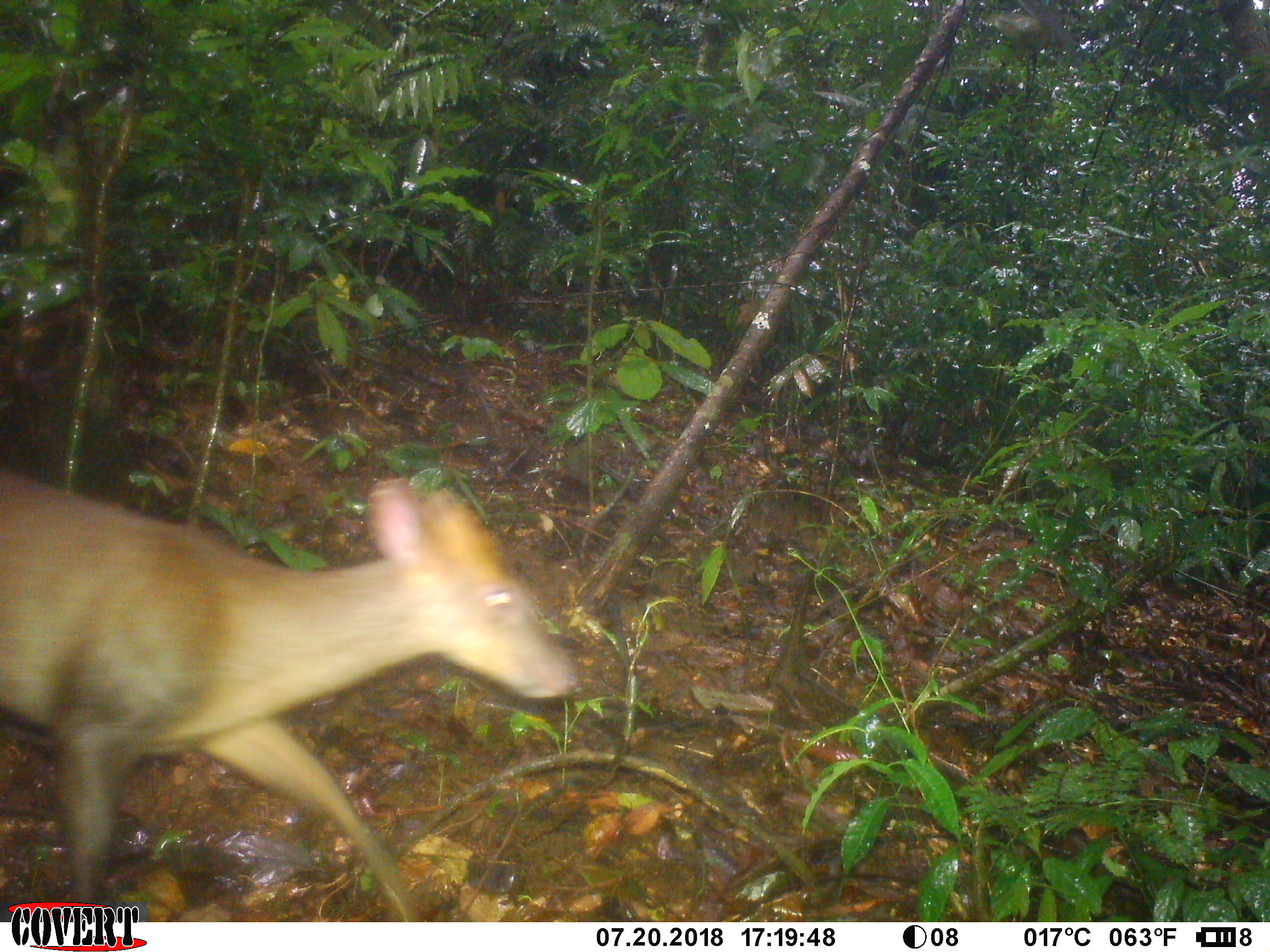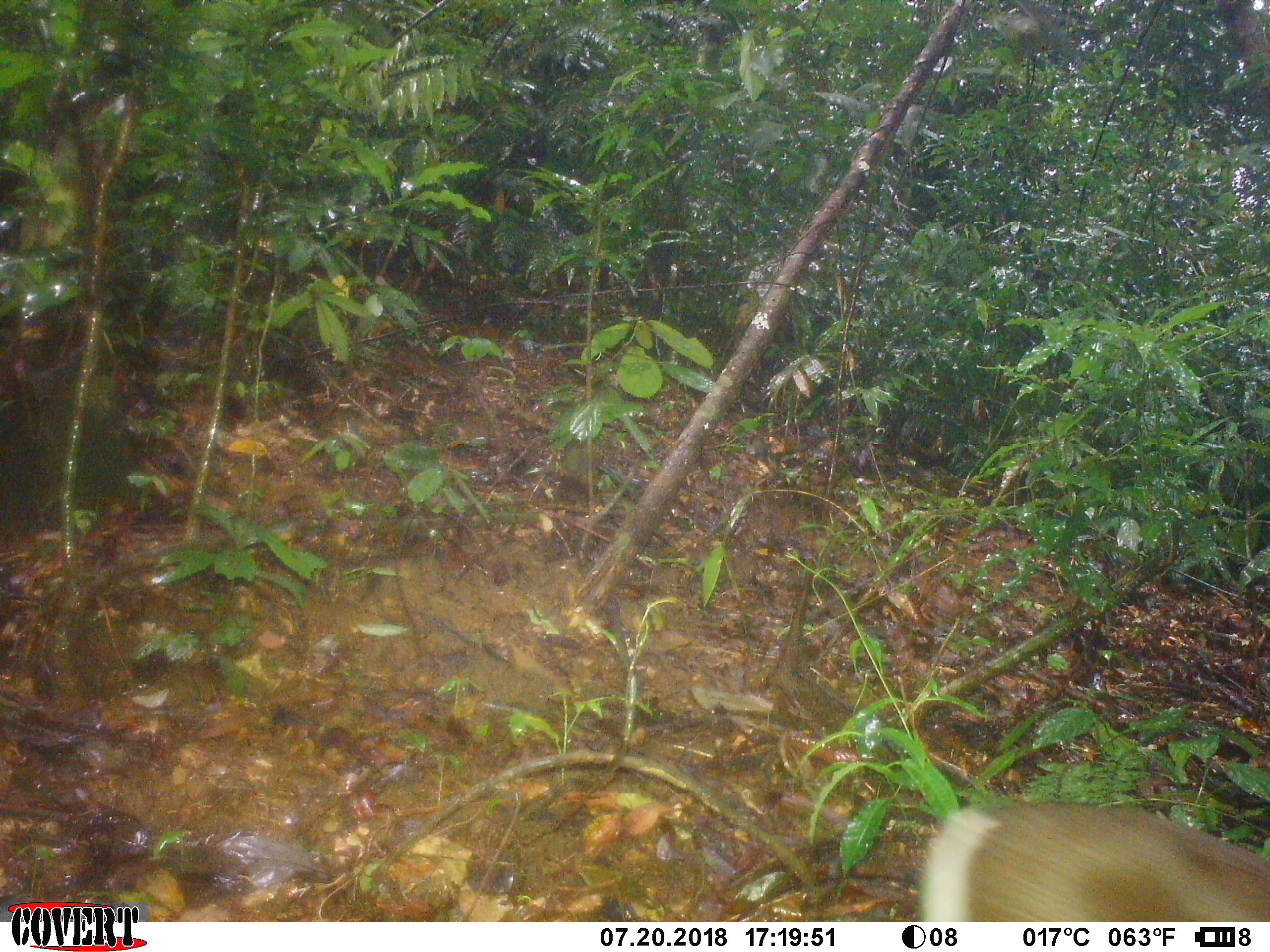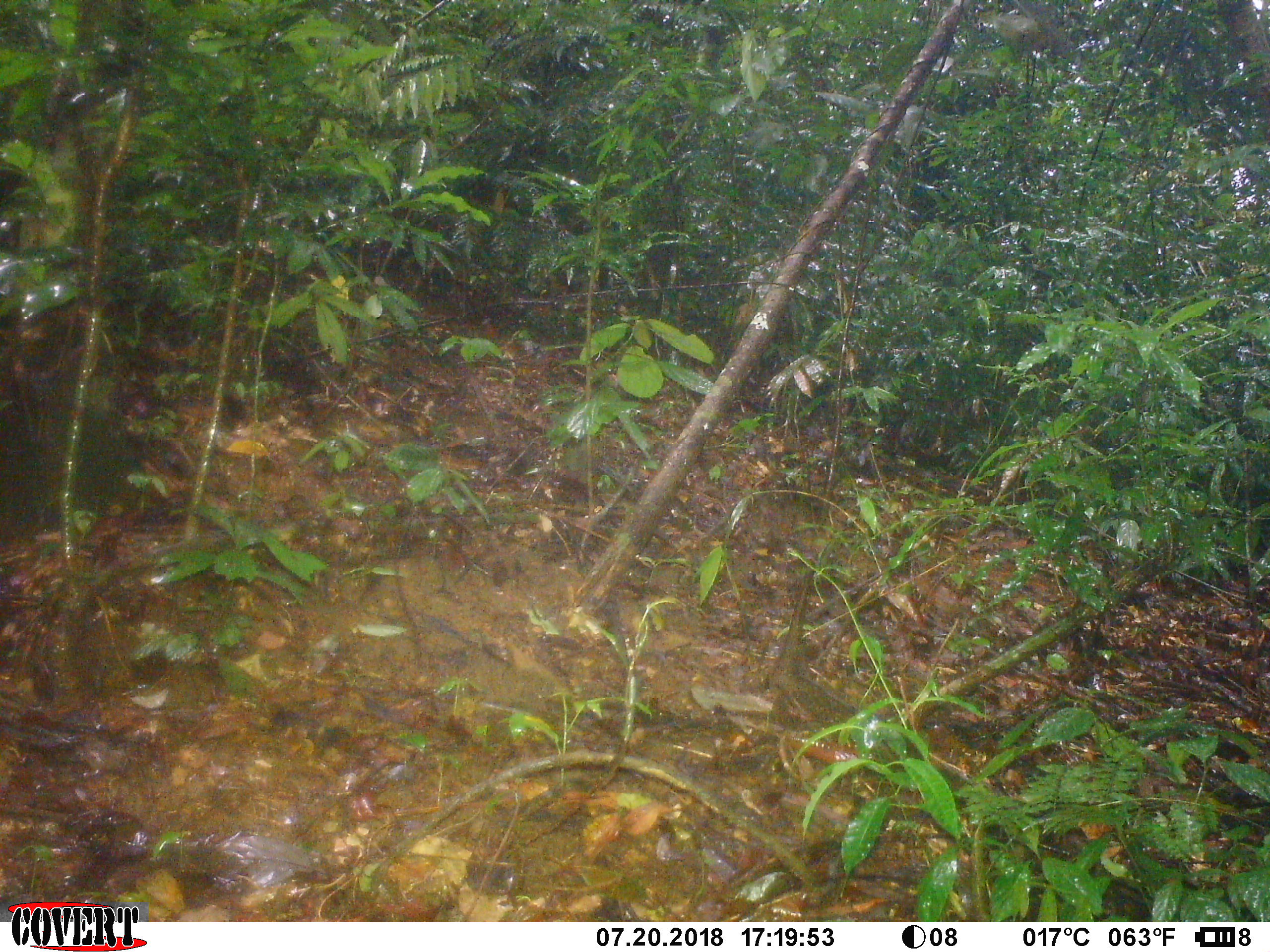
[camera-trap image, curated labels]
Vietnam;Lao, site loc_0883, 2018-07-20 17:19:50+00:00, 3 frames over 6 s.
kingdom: Animalia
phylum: Chordata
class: Mammalia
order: Artiodactyla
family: Cervidae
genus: Muntiacus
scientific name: Muntiacus rooseveltorum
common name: roosevelt's muntjac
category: roosevelts muntjac group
Roosevelts muntjac group (roosevelt's muntjac) (Muntiacus rooseveltorum). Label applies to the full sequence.